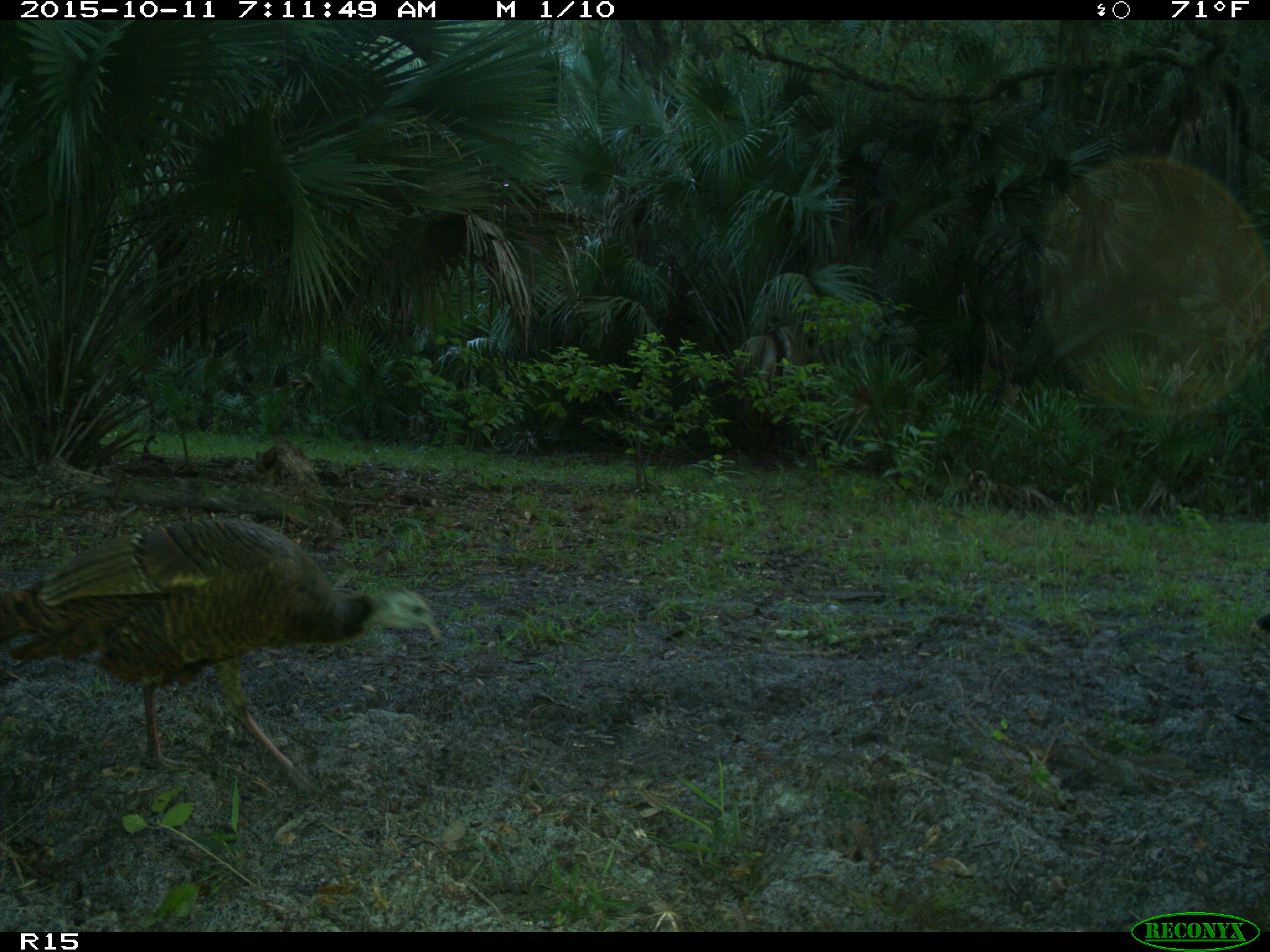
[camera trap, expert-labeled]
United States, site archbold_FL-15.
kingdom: Animalia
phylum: Chordata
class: Aves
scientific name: Aves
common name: birds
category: unidentified bird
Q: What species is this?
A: Unidentified bird (birds) (Aves).